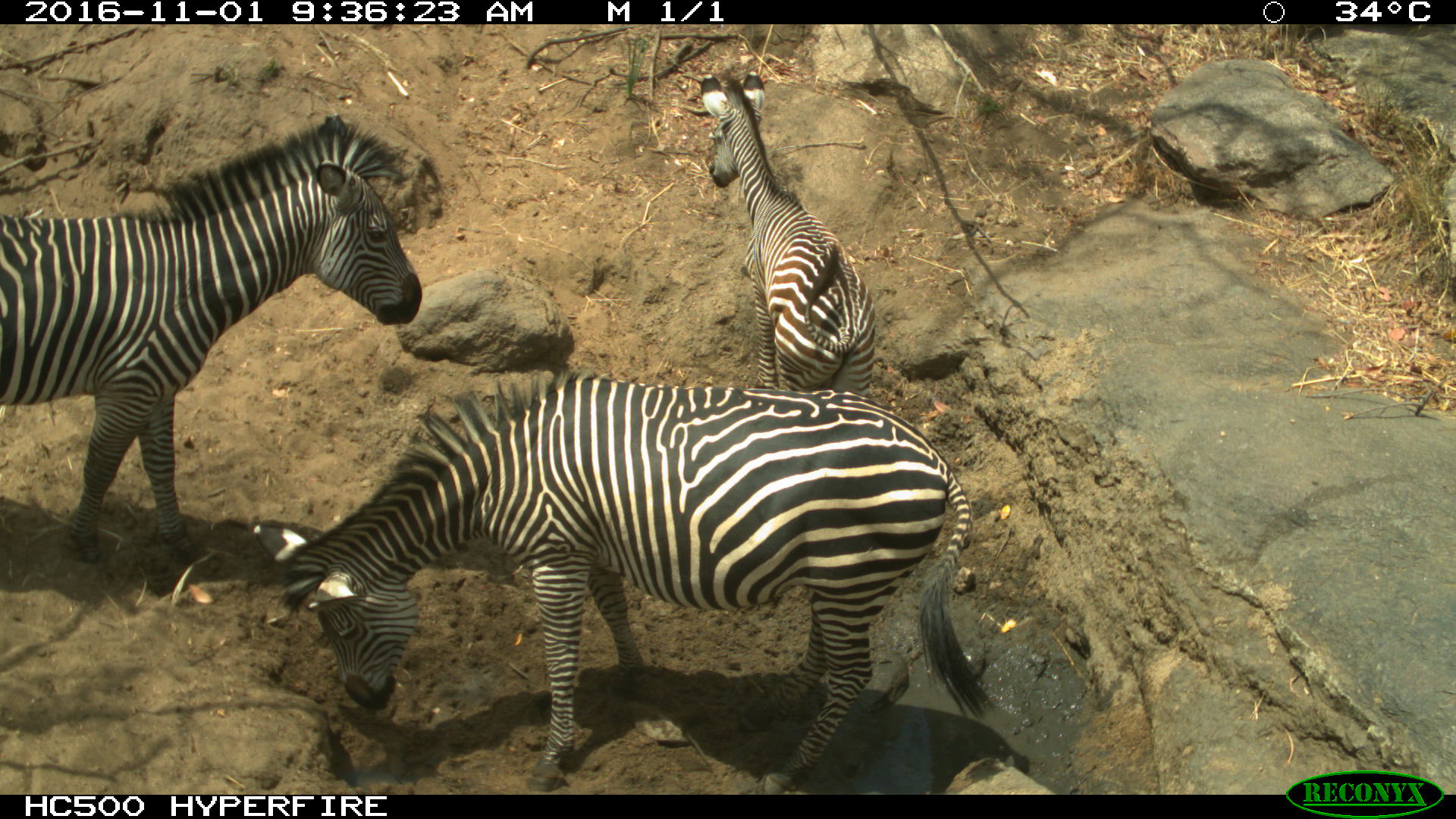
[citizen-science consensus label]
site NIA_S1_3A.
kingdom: Animalia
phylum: Chordata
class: Mammalia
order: Perissodactyla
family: Equidae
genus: Equus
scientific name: Equus quagga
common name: plains zebra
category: zebraplains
Zebraplains (plains zebra) (Equus quagga), count 3. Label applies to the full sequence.